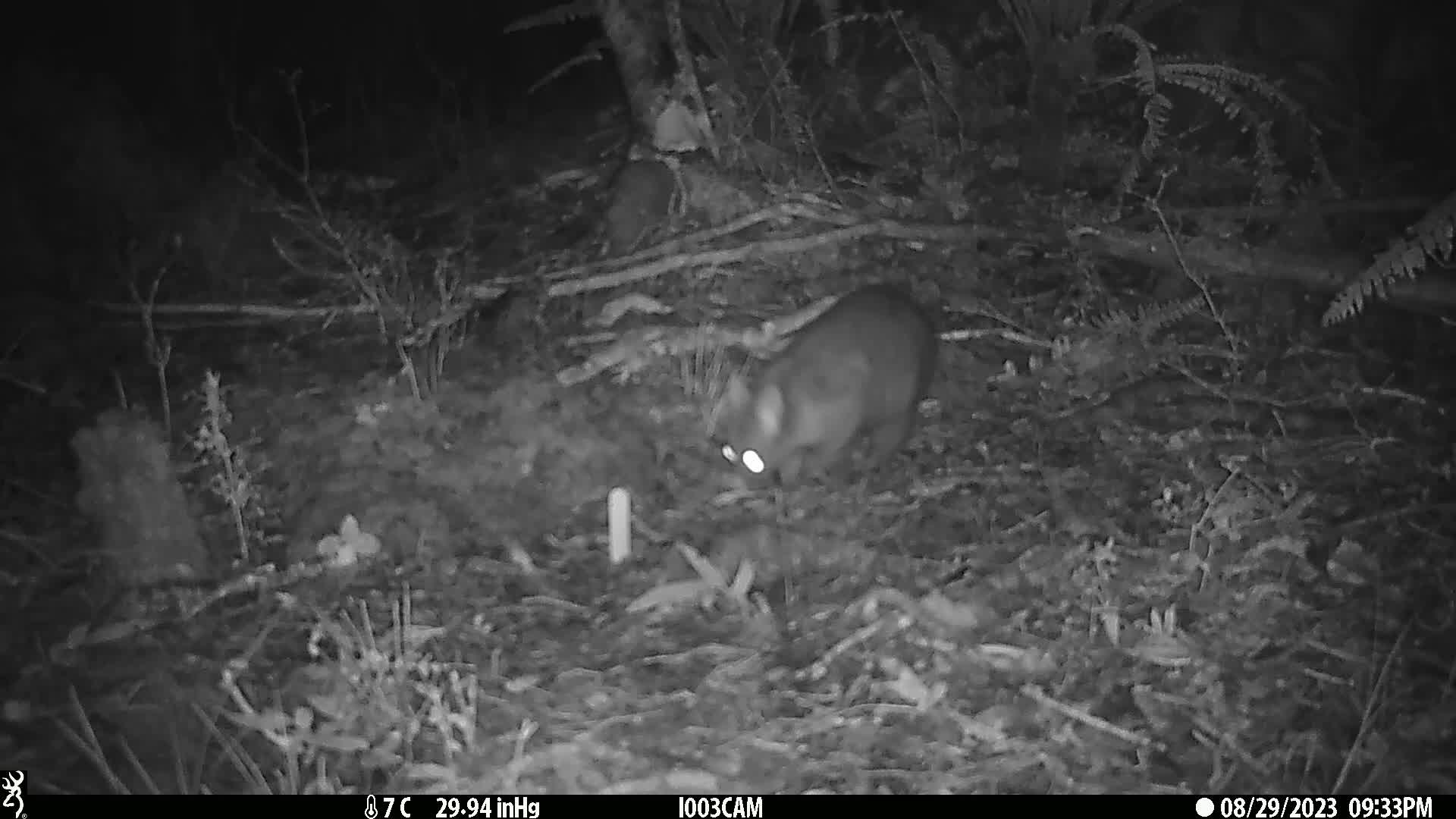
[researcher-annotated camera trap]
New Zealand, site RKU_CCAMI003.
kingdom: Animalia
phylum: Chordata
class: Mammalia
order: Diprotodontia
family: Phalangeridae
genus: Trichosurus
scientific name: Trichosurus vulpecula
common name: common brushtail possum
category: possum